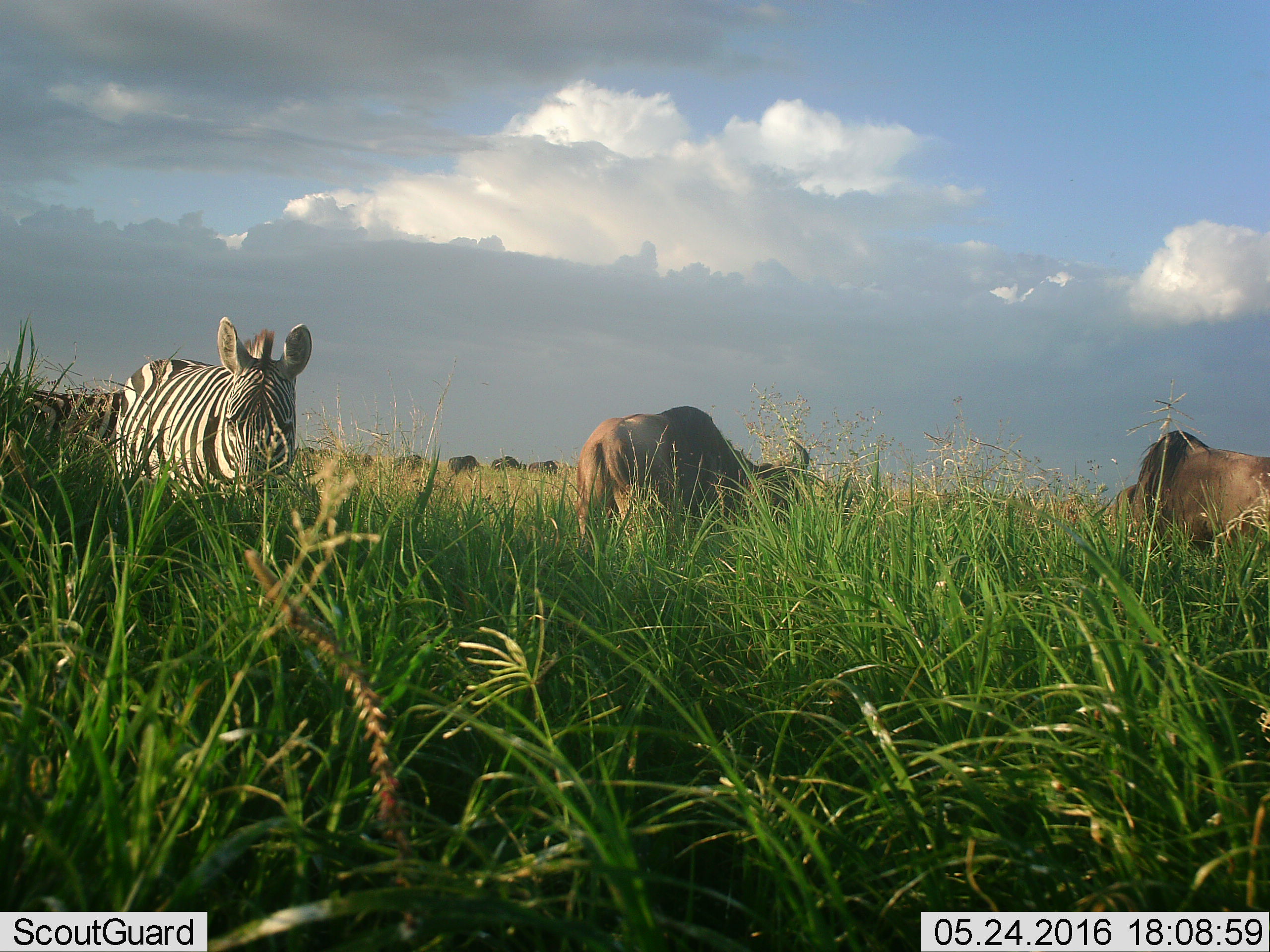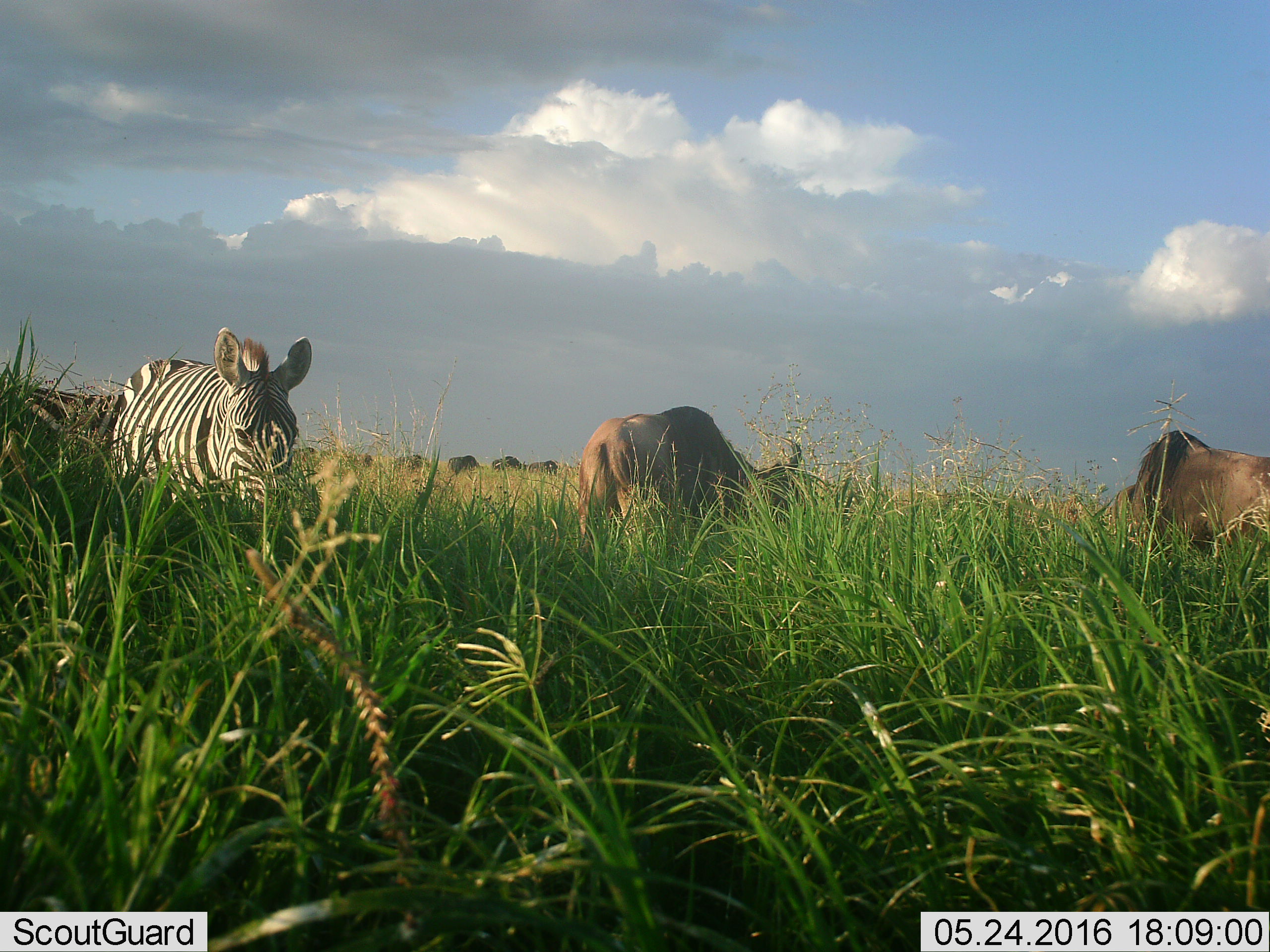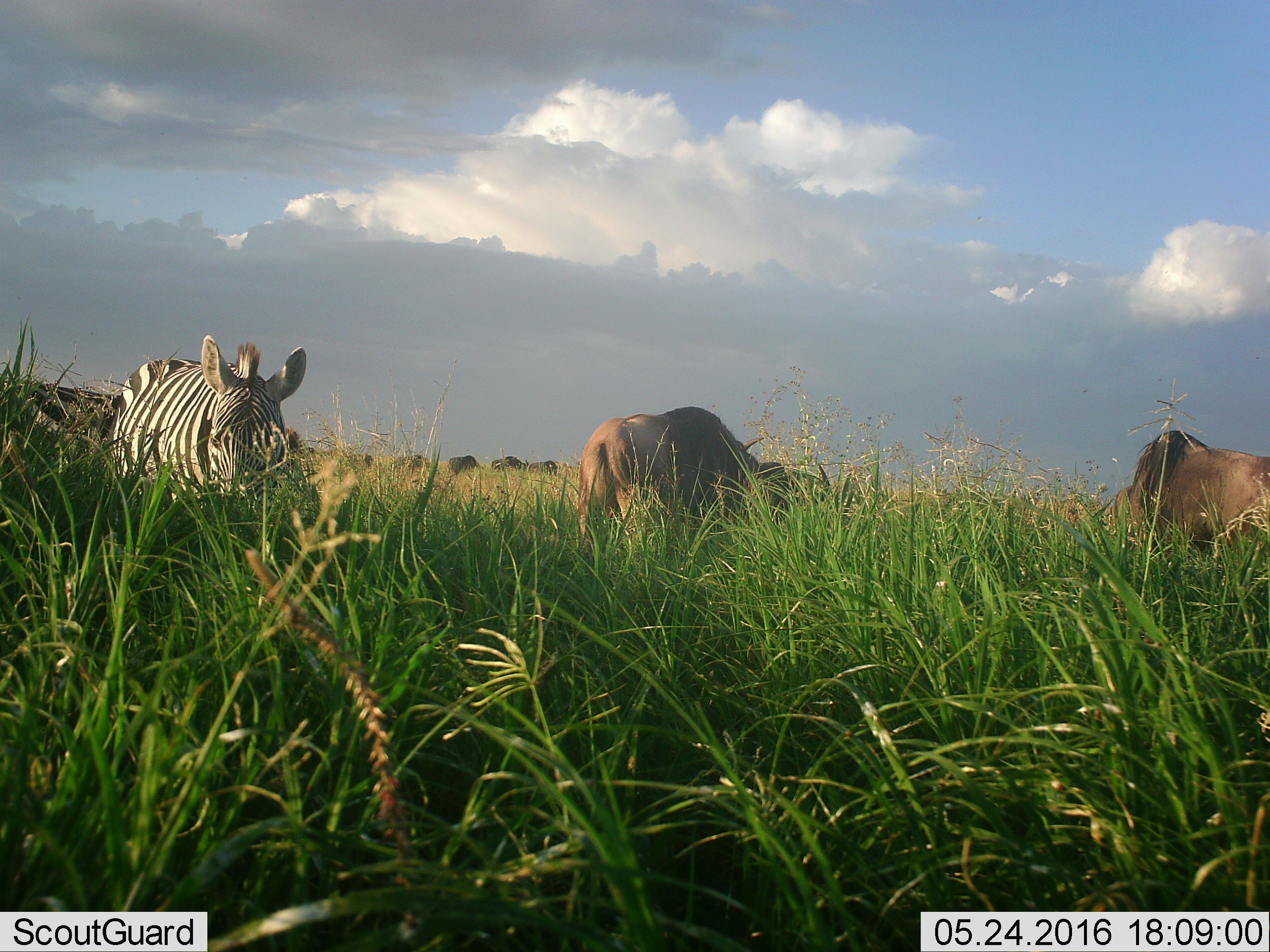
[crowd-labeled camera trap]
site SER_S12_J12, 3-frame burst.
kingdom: Animalia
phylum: Chordata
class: Mammalia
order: Artiodactyla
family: Bovidae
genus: Connochaetes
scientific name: Connochaetes taurinus taurinus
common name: blue wildebeest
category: wildebeestblue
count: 7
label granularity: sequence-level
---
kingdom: Animalia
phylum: Chordata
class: Mammalia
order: Perissodactyla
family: Equidae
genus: Equus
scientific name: Equus quagga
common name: plains zebra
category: zebraplains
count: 1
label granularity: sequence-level